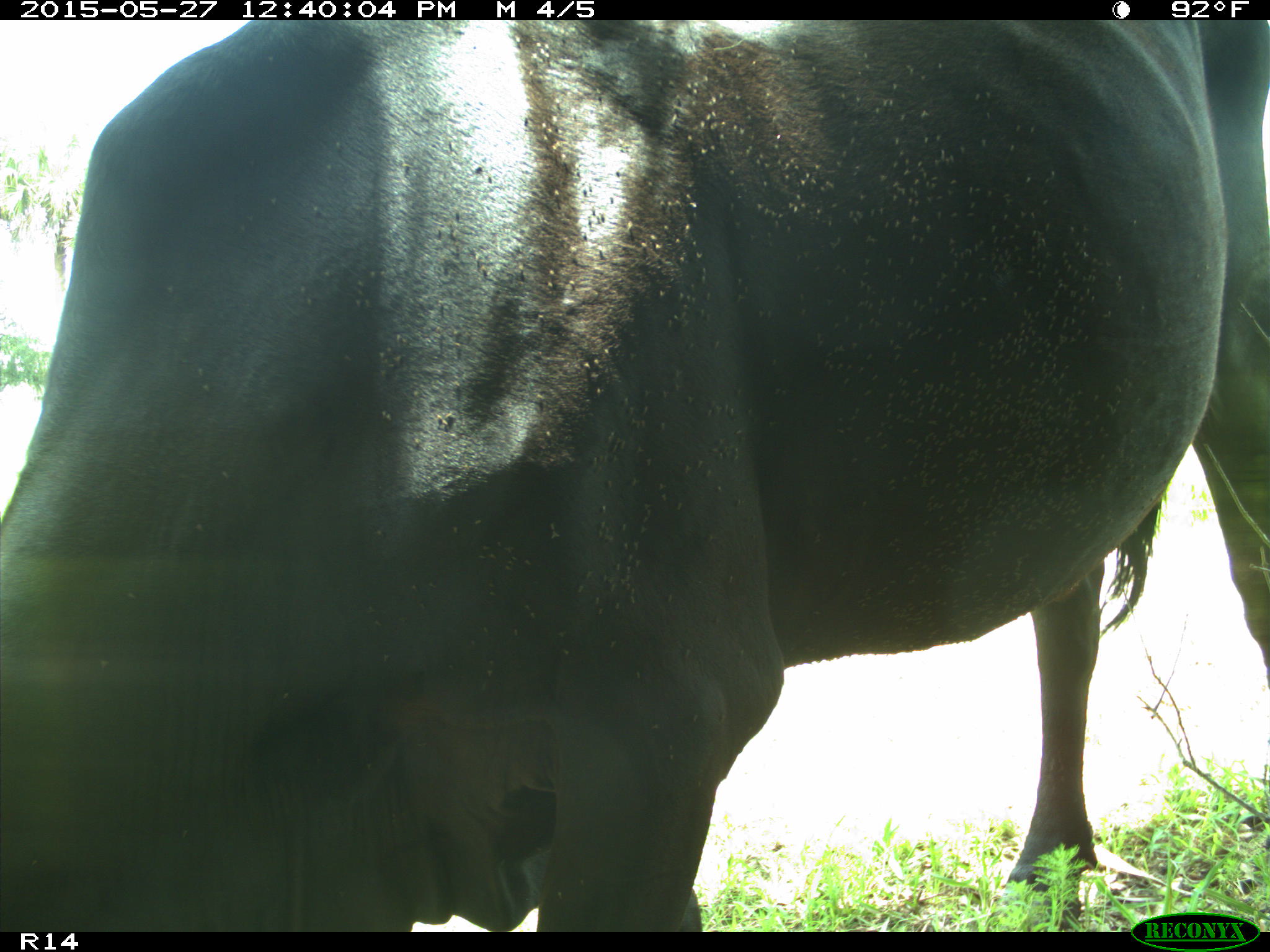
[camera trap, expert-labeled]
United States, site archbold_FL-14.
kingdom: Animalia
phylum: Chordata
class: Mammalia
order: Artiodactyla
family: Bovidae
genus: Bos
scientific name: Bos taurus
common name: domestic cow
Bos taurus (domestic cow).